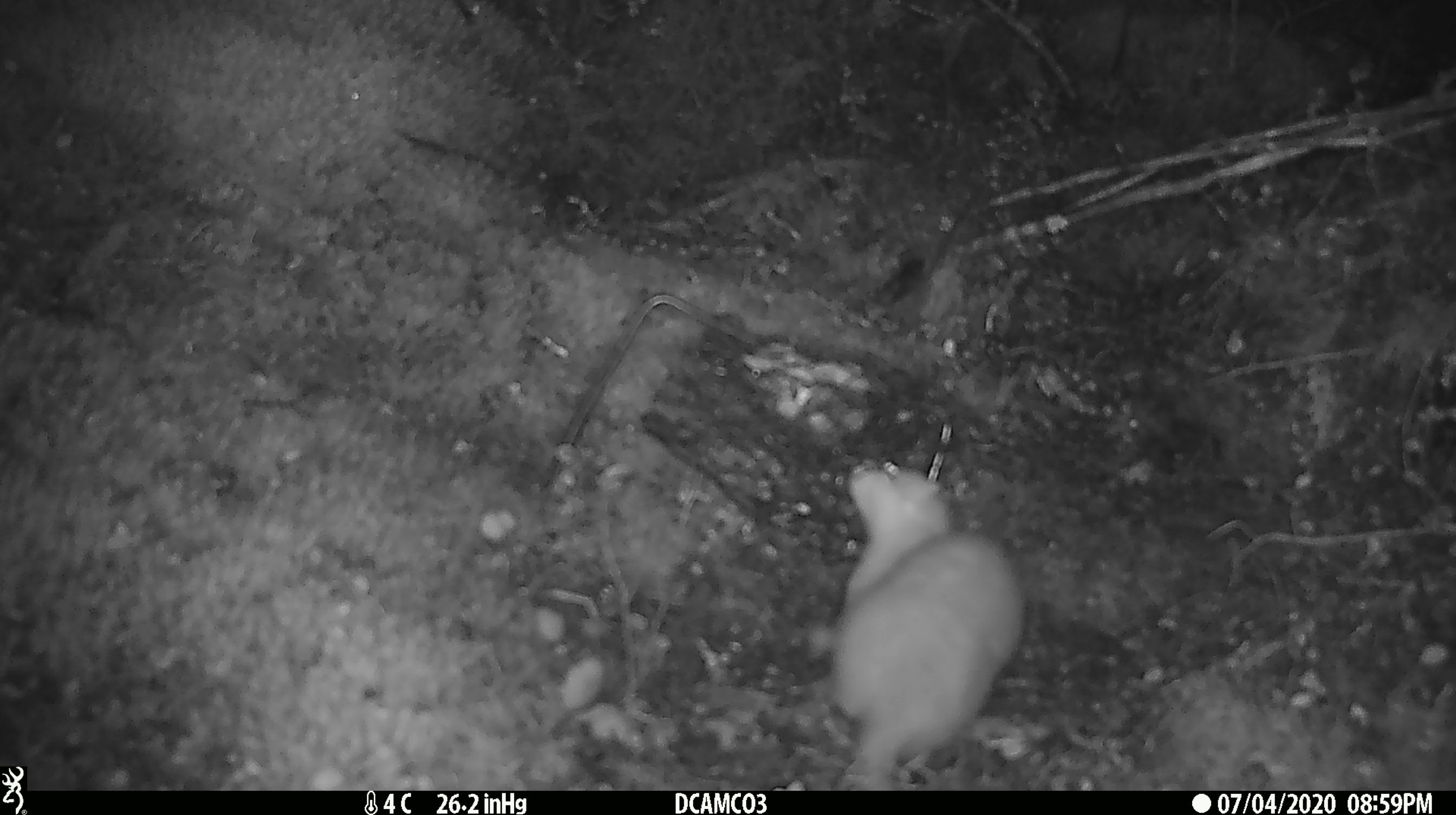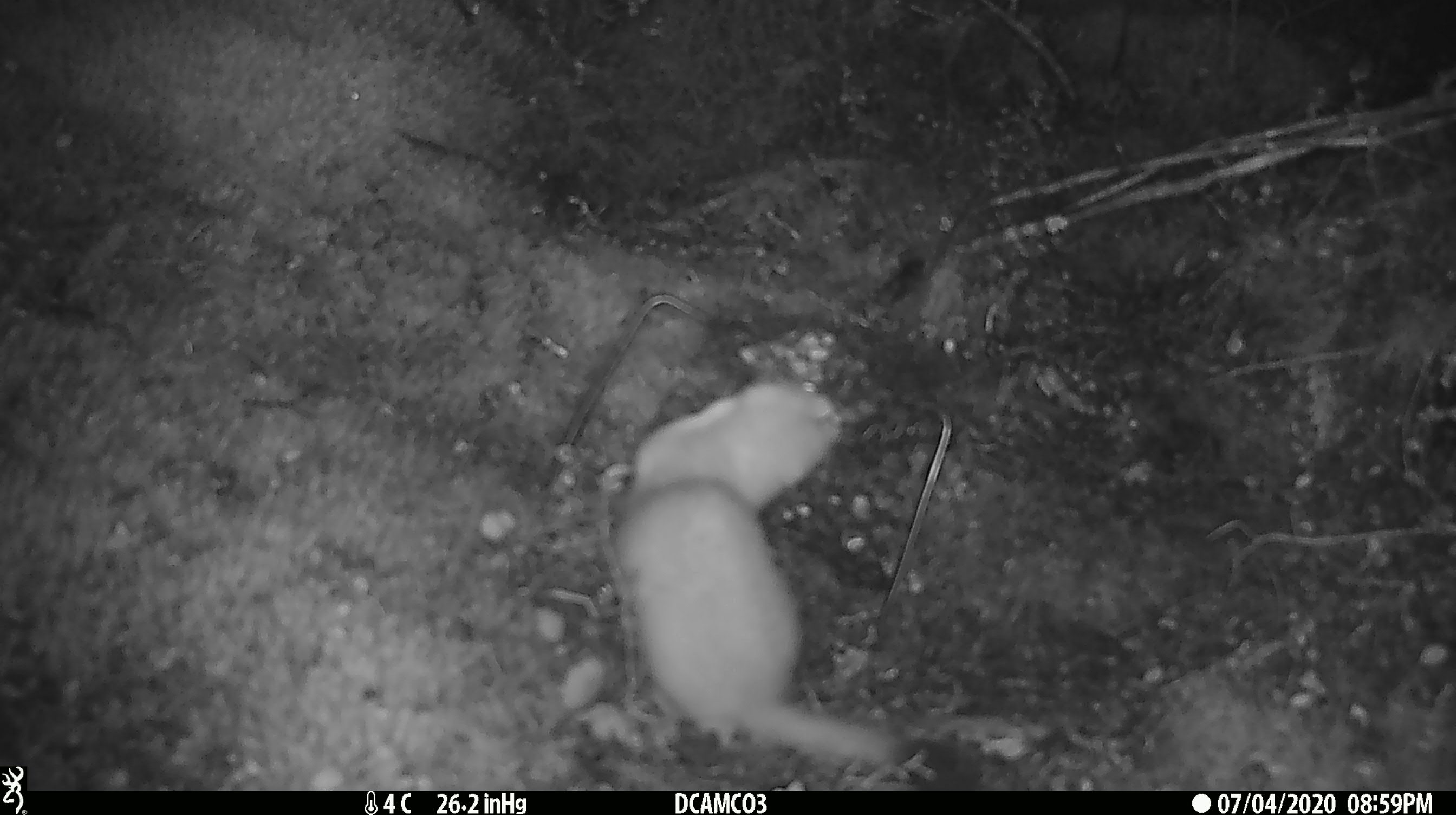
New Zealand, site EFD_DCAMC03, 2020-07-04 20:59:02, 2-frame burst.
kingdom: Animalia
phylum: Chordata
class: Mammalia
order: Carnivora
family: Mustelidae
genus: Mustela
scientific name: Mustela erminea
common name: stoat